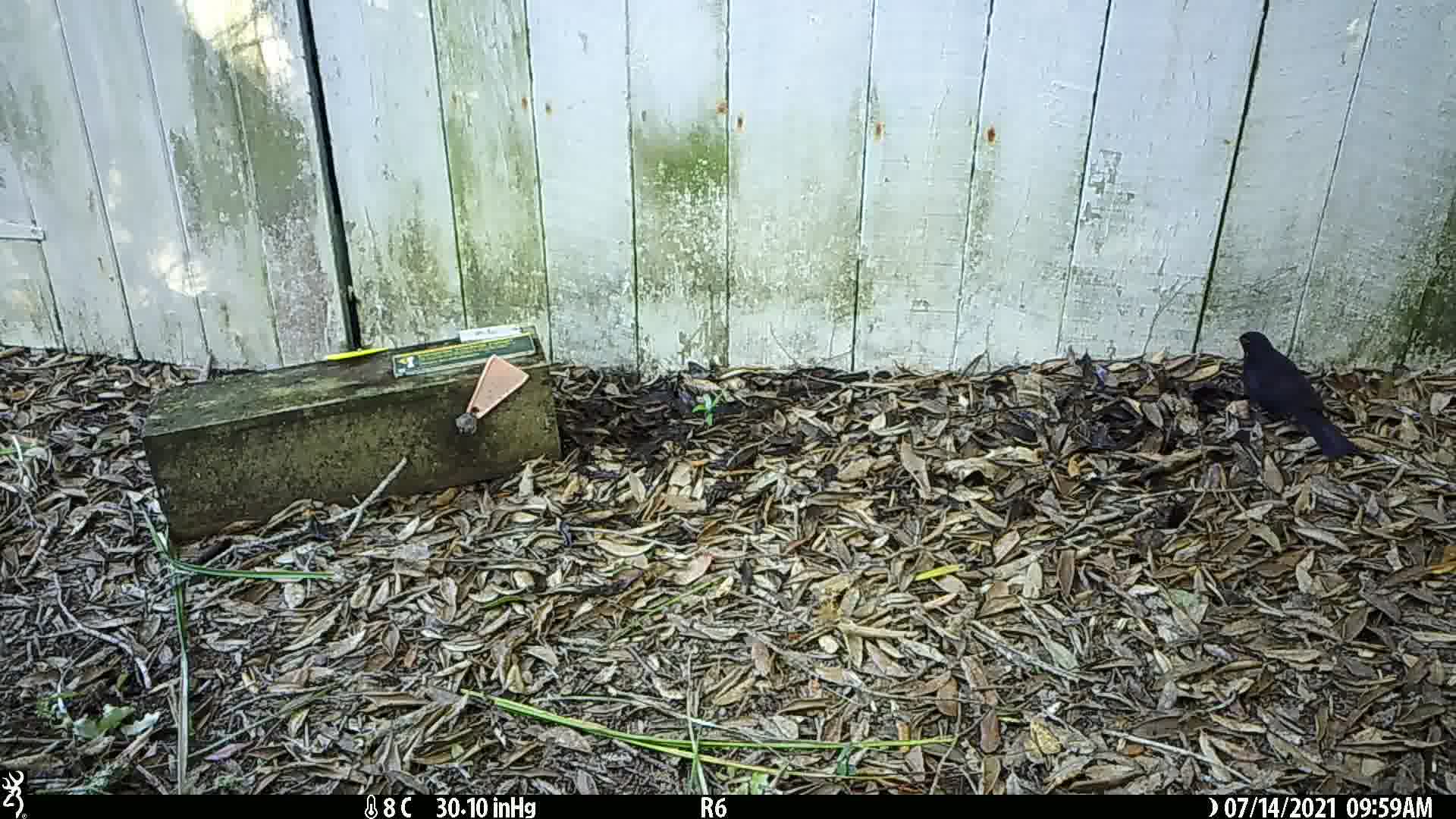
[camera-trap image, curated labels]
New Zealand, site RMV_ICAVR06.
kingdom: Animalia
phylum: Chordata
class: Aves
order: Passeriformes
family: Turdidae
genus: Turdus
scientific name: Turdus merula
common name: eurasian blackbird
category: blackbird